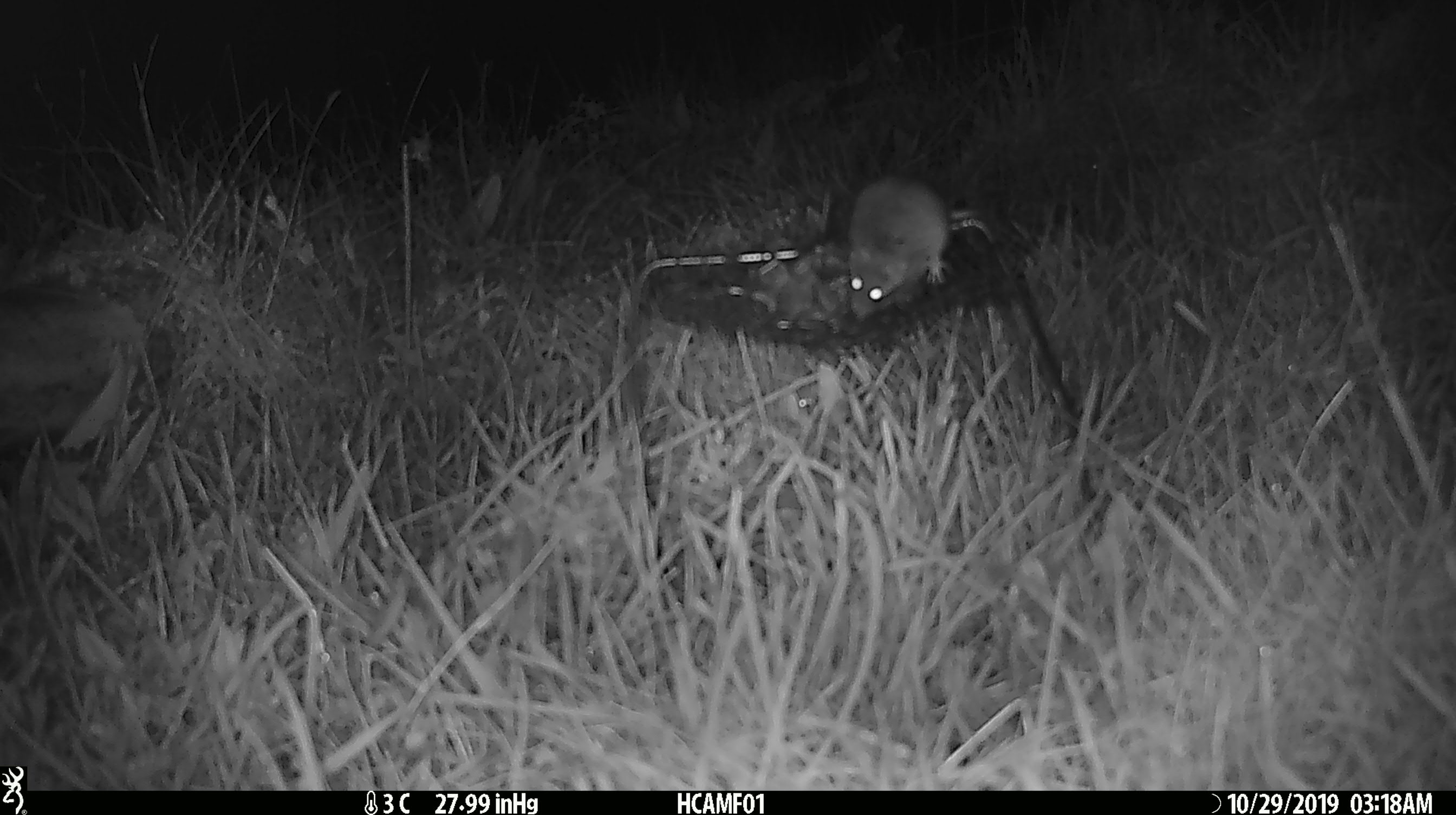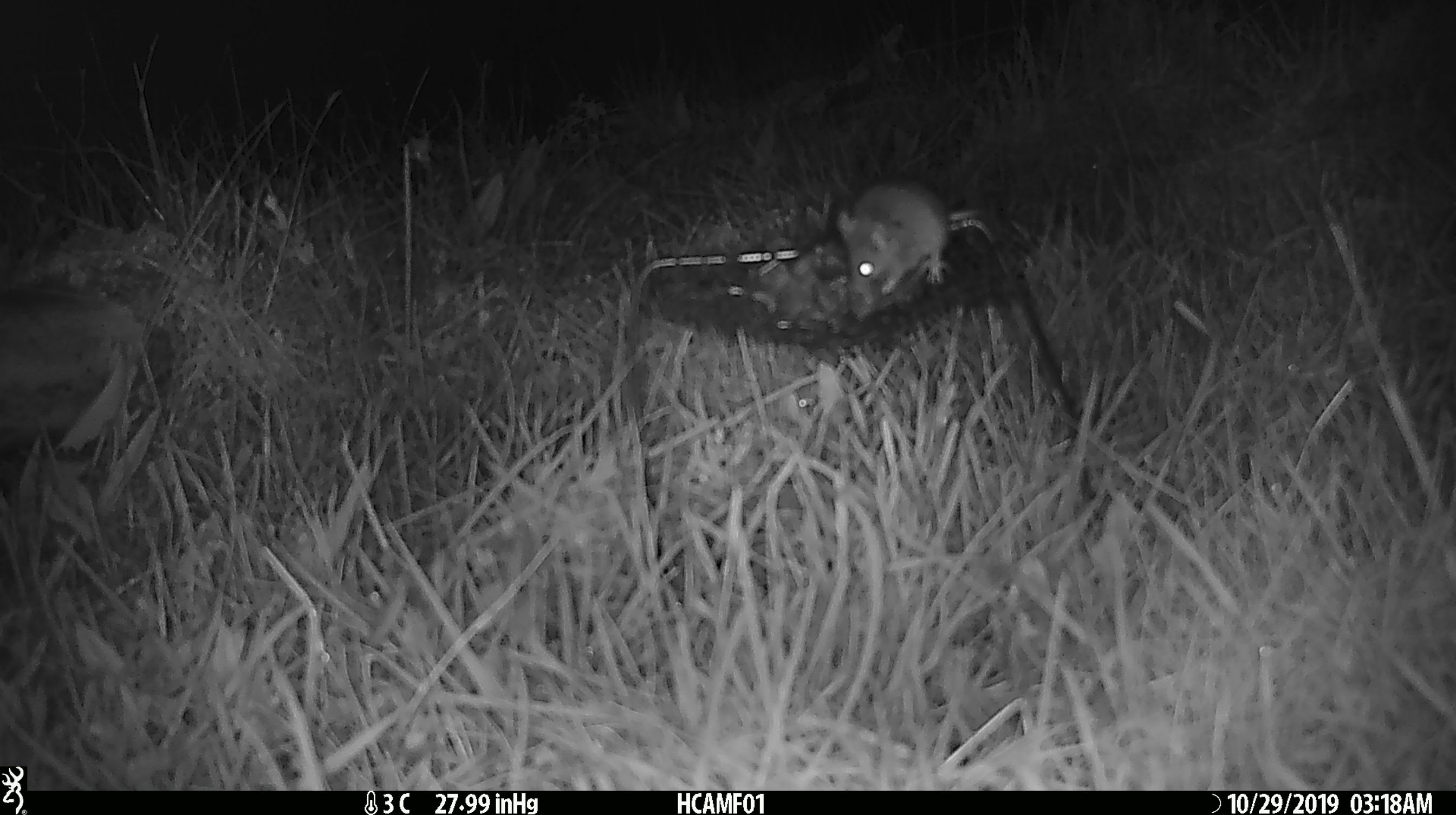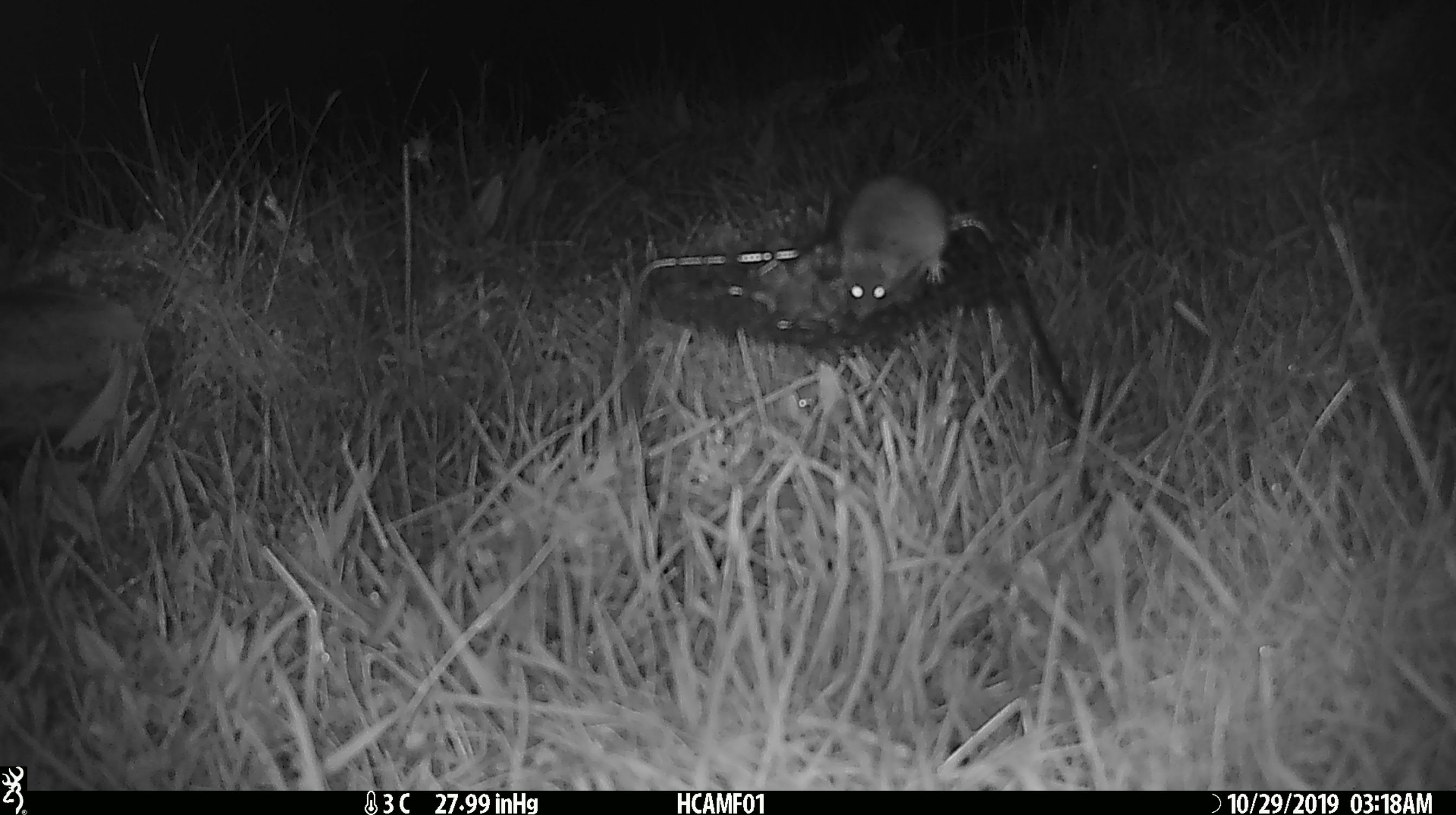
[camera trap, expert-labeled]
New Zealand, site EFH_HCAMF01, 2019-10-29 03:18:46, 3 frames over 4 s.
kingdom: Animalia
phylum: Chordata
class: Mammalia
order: Rodentia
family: Muridae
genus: Mus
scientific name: Mus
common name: mouse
Mouse (Mus).